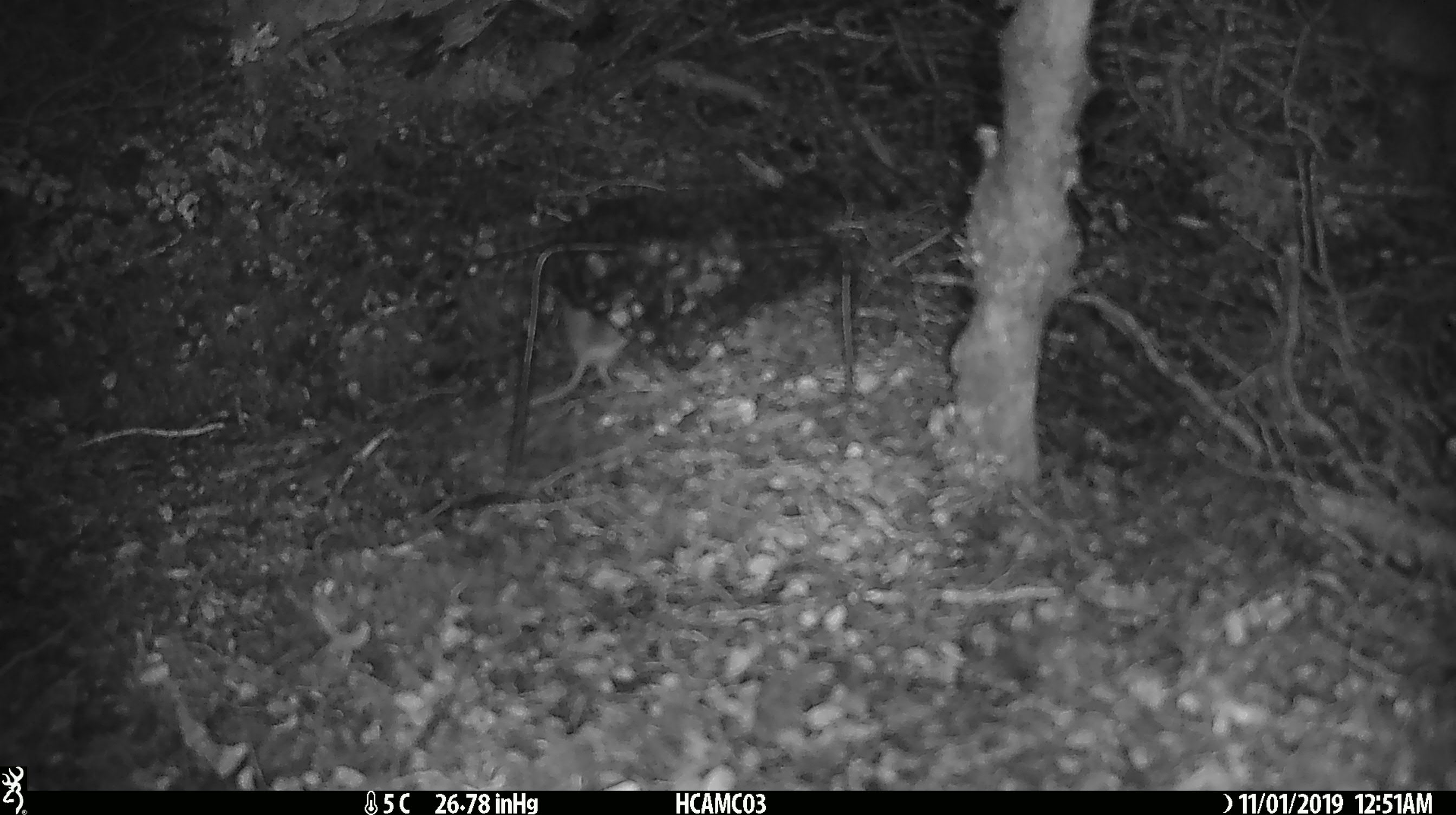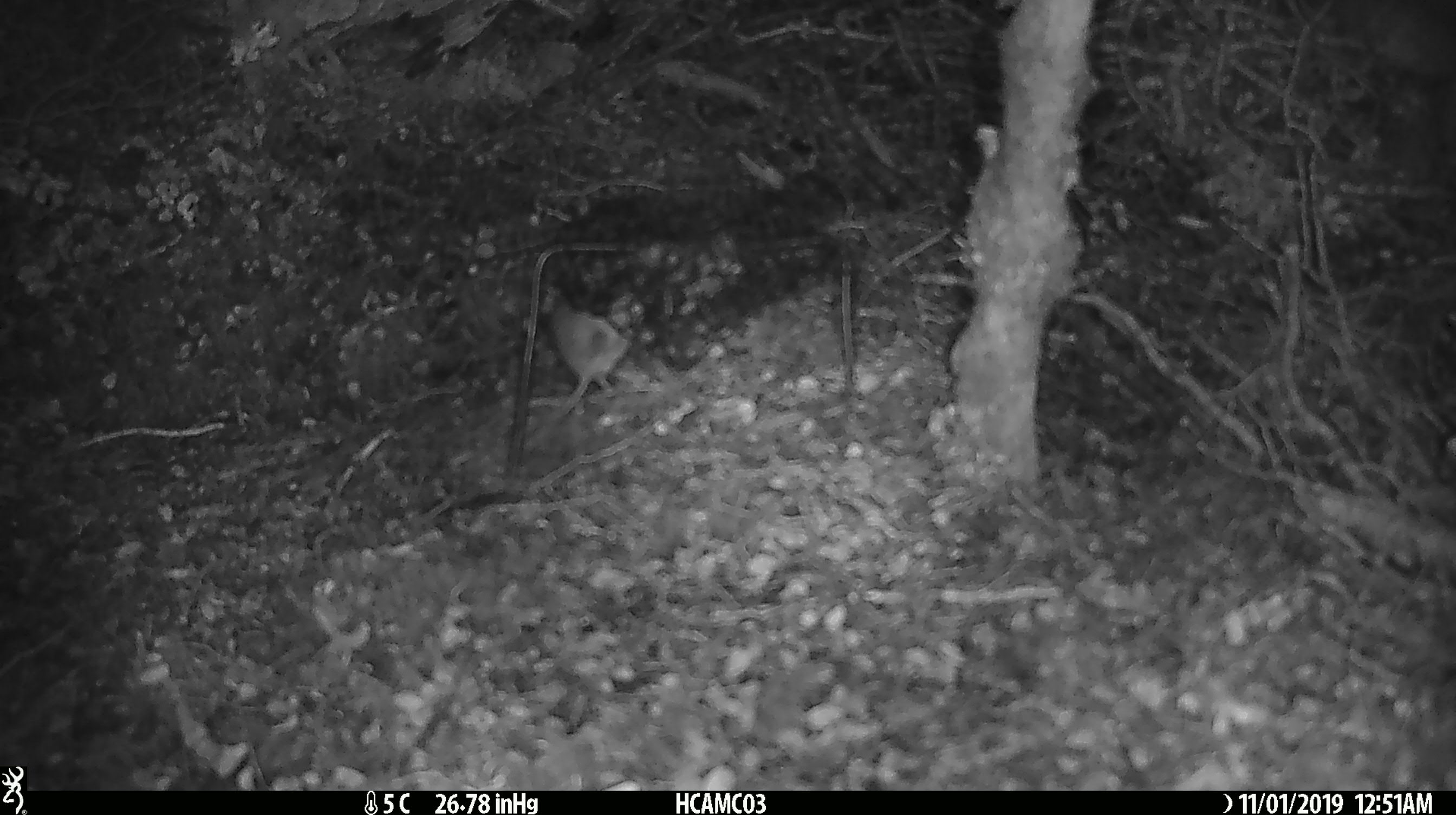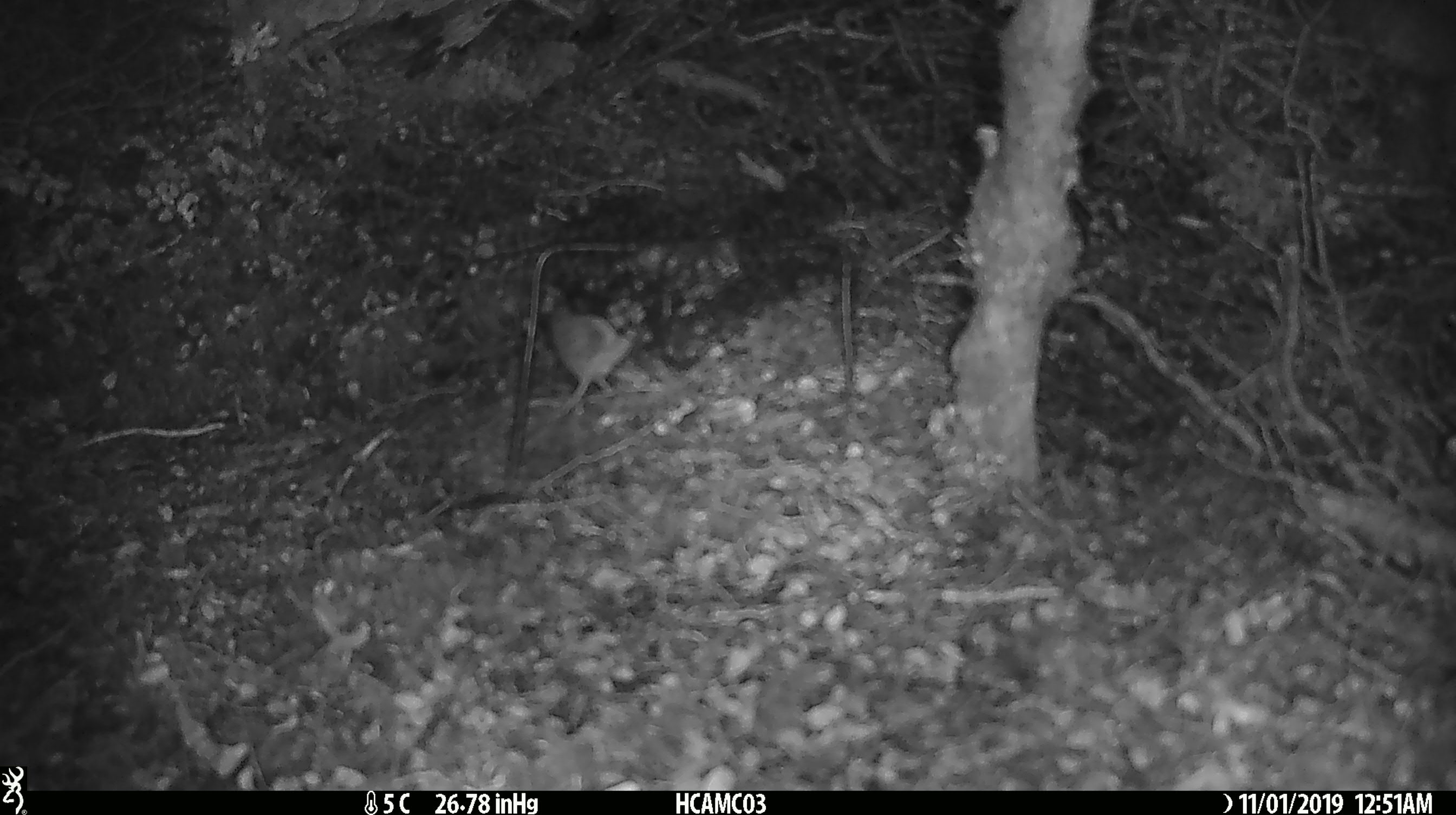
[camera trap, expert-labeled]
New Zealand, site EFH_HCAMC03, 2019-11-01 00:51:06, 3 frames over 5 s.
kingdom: Animalia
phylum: Chordata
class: Mammalia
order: Rodentia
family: Muridae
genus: Mus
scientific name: Mus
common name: mouse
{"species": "mouse (Mus)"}